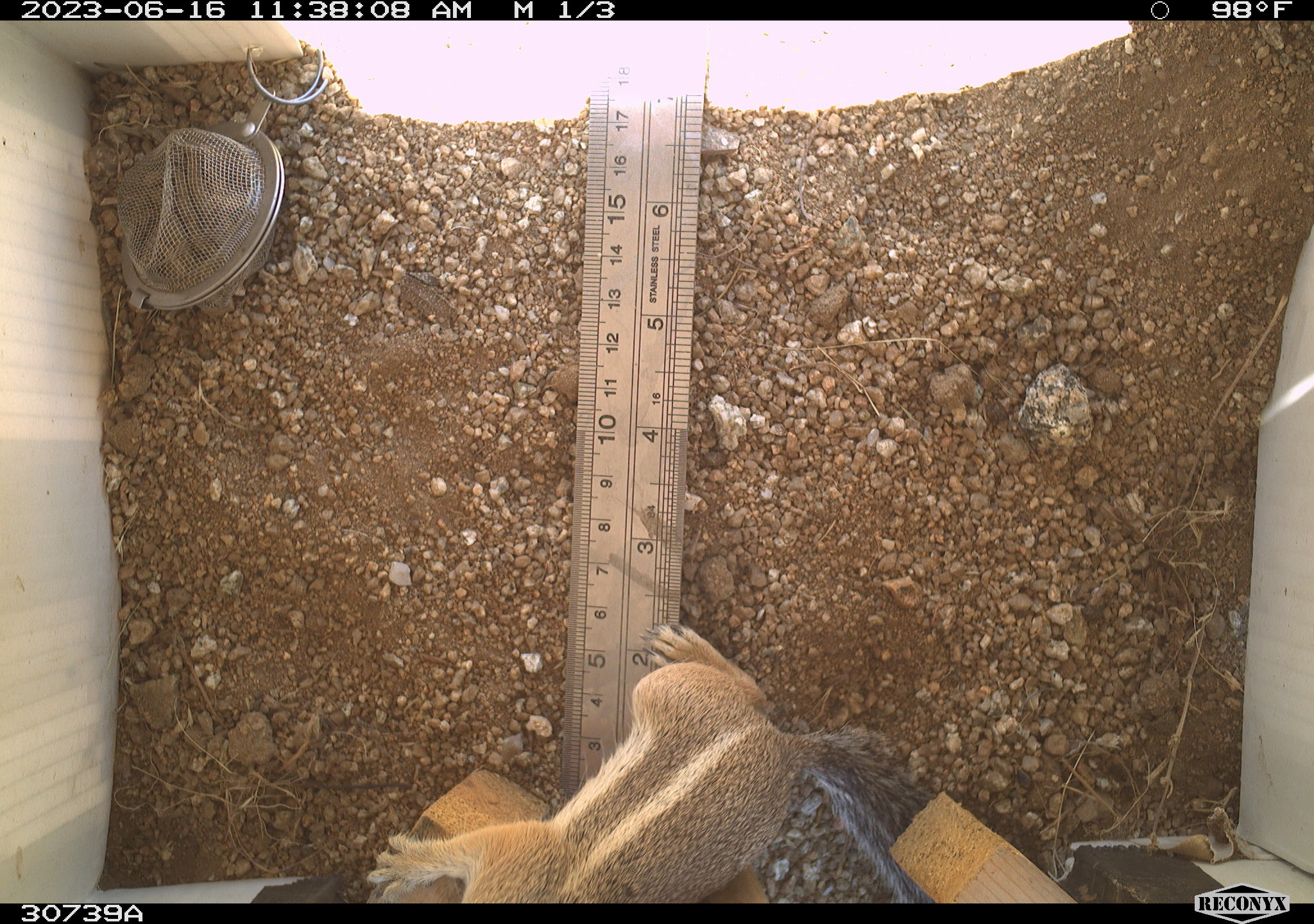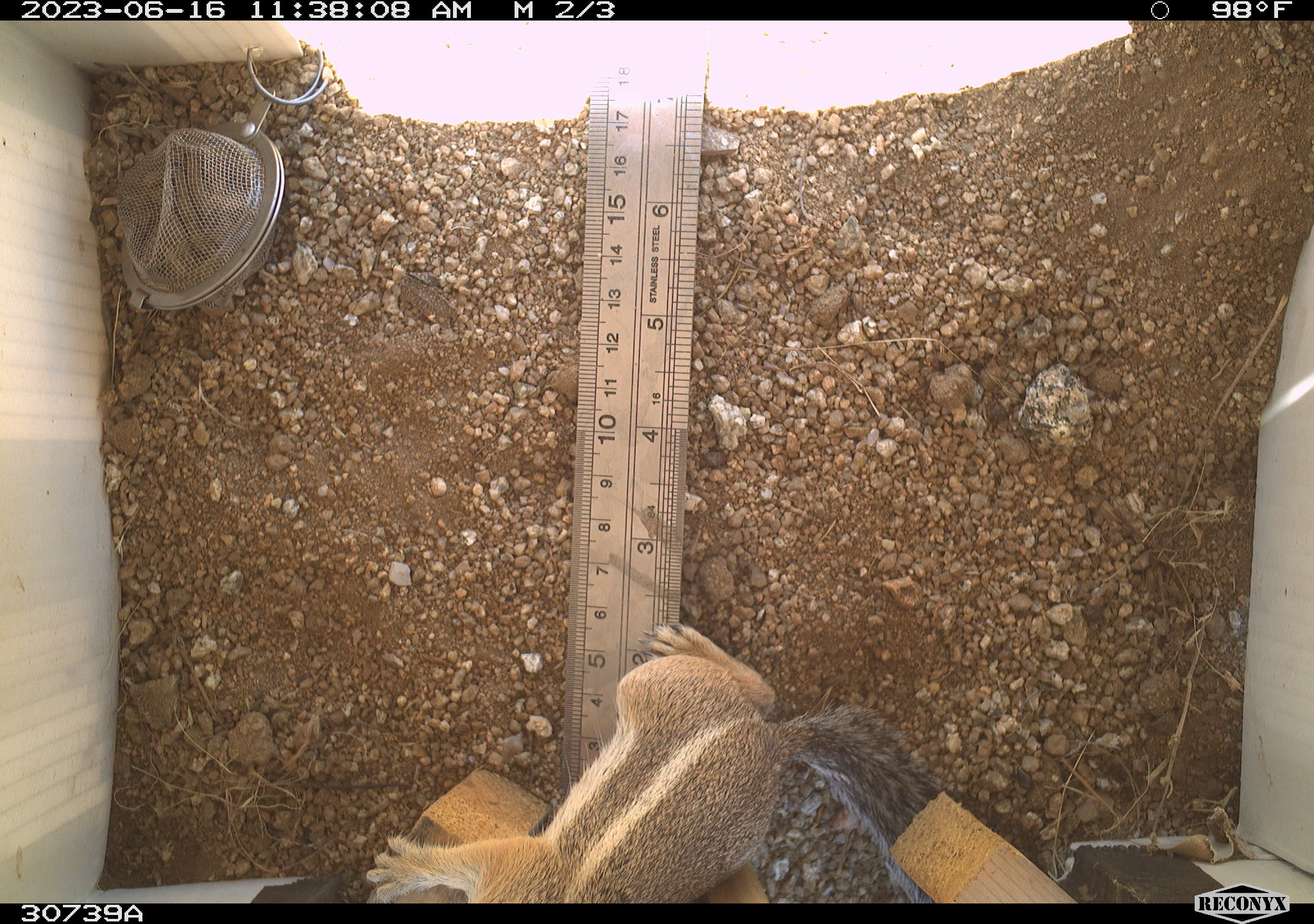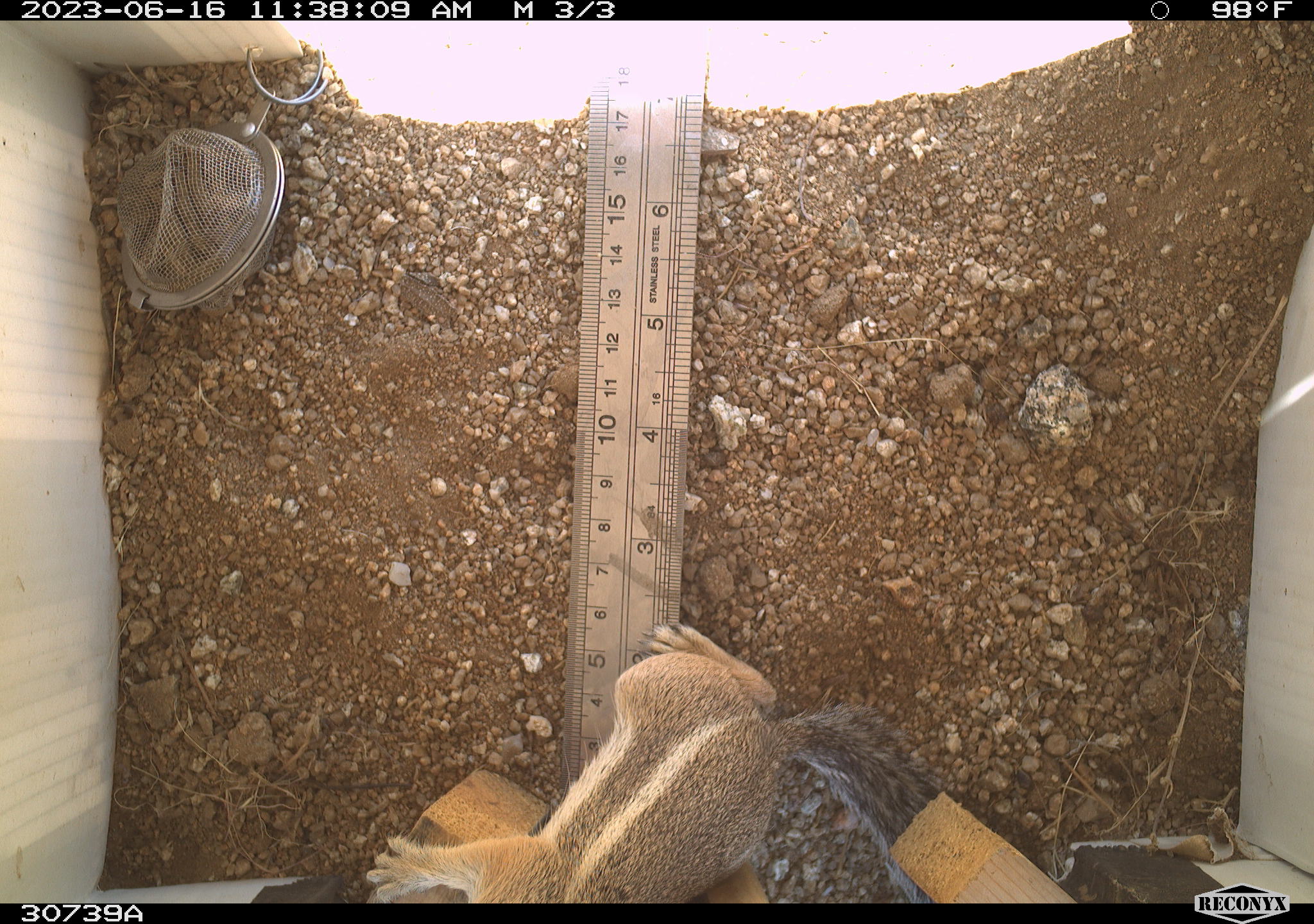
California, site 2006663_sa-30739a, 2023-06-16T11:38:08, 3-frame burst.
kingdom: Animalia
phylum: Chordata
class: Mammalia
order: Rodentia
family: Sciuridae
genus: Ammospermophilus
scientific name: Ammospermophilus leucurus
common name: white-tailed antelope squirrel